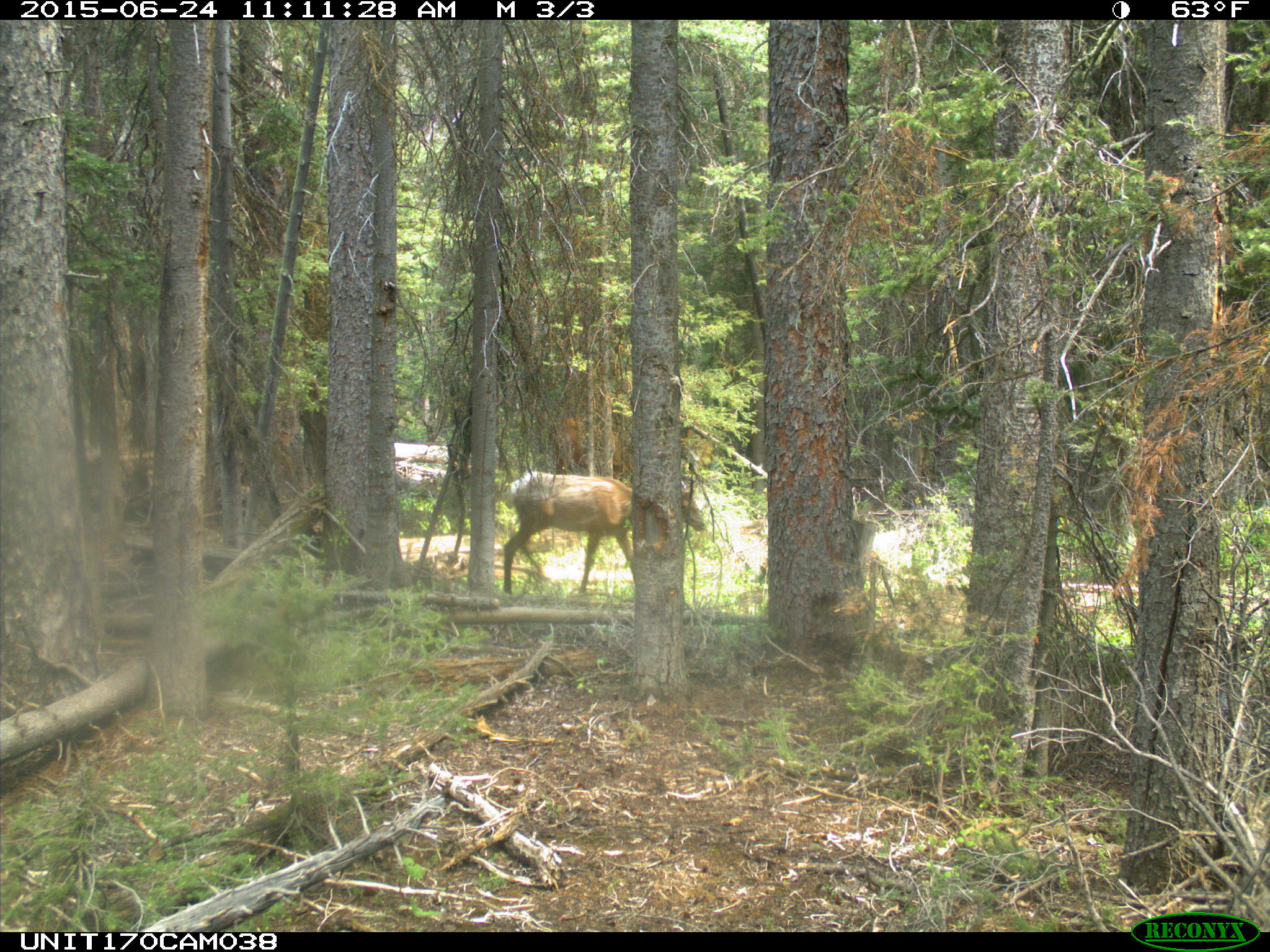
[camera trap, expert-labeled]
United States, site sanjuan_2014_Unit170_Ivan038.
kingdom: Animalia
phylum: Chordata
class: Mammalia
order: Artiodactyla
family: Cervidae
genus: Cervus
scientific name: Cervus elaphus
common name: red deer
Cervus elaphus (red deer).